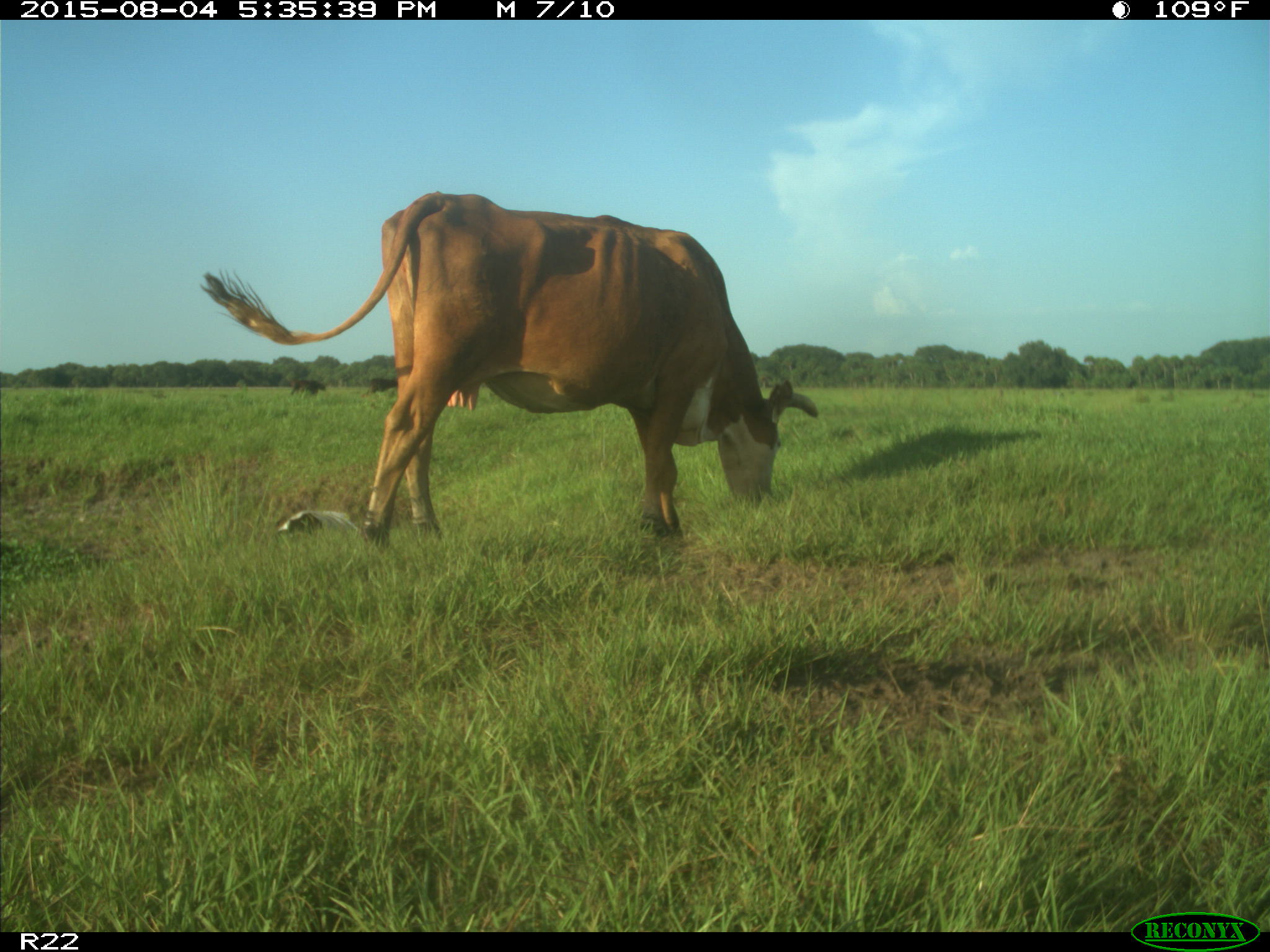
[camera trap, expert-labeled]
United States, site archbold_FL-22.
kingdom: Animalia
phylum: Chordata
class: Mammalia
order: Artiodactyla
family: Bovidae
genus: Bos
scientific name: Bos taurus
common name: domestic cow